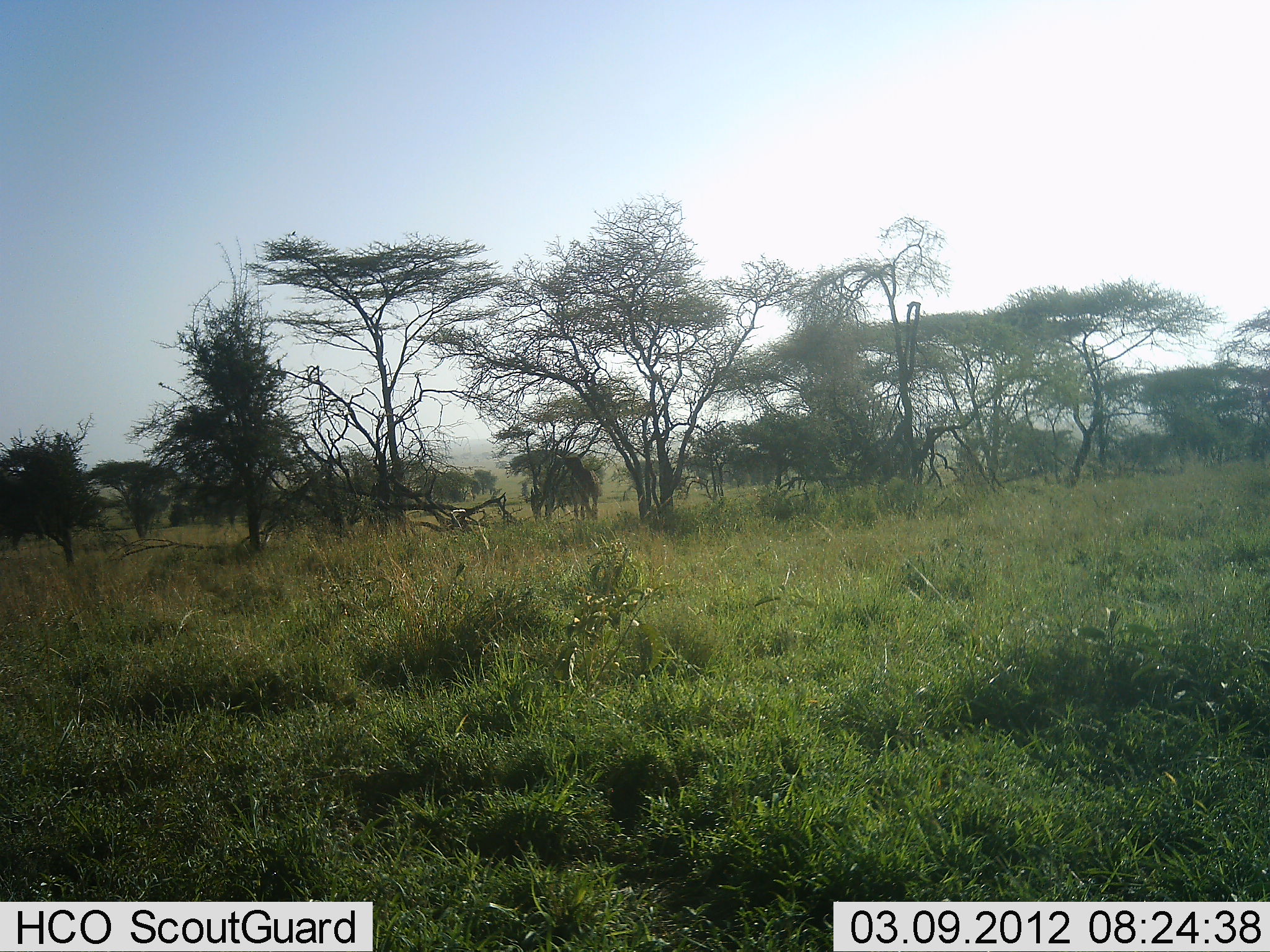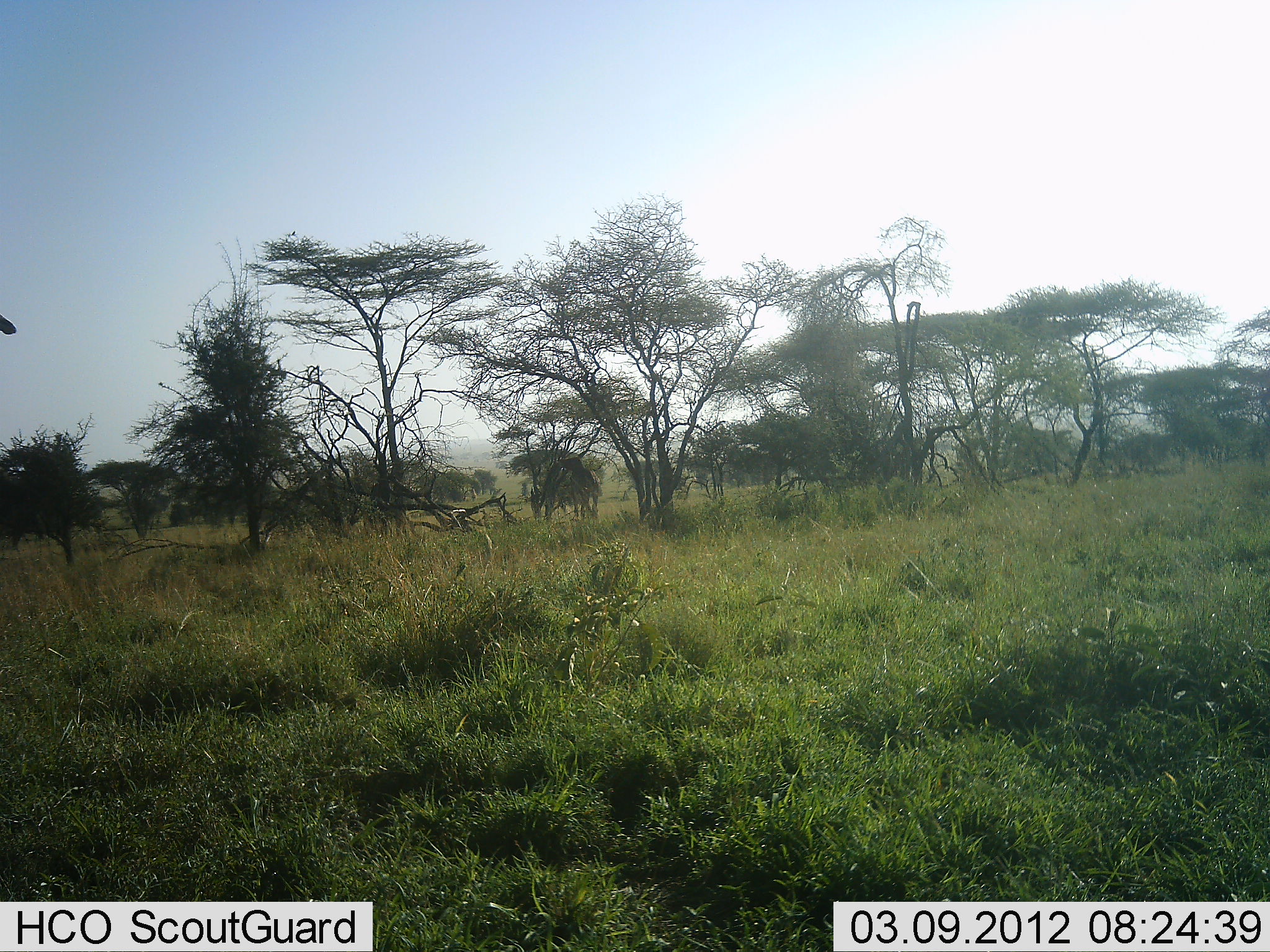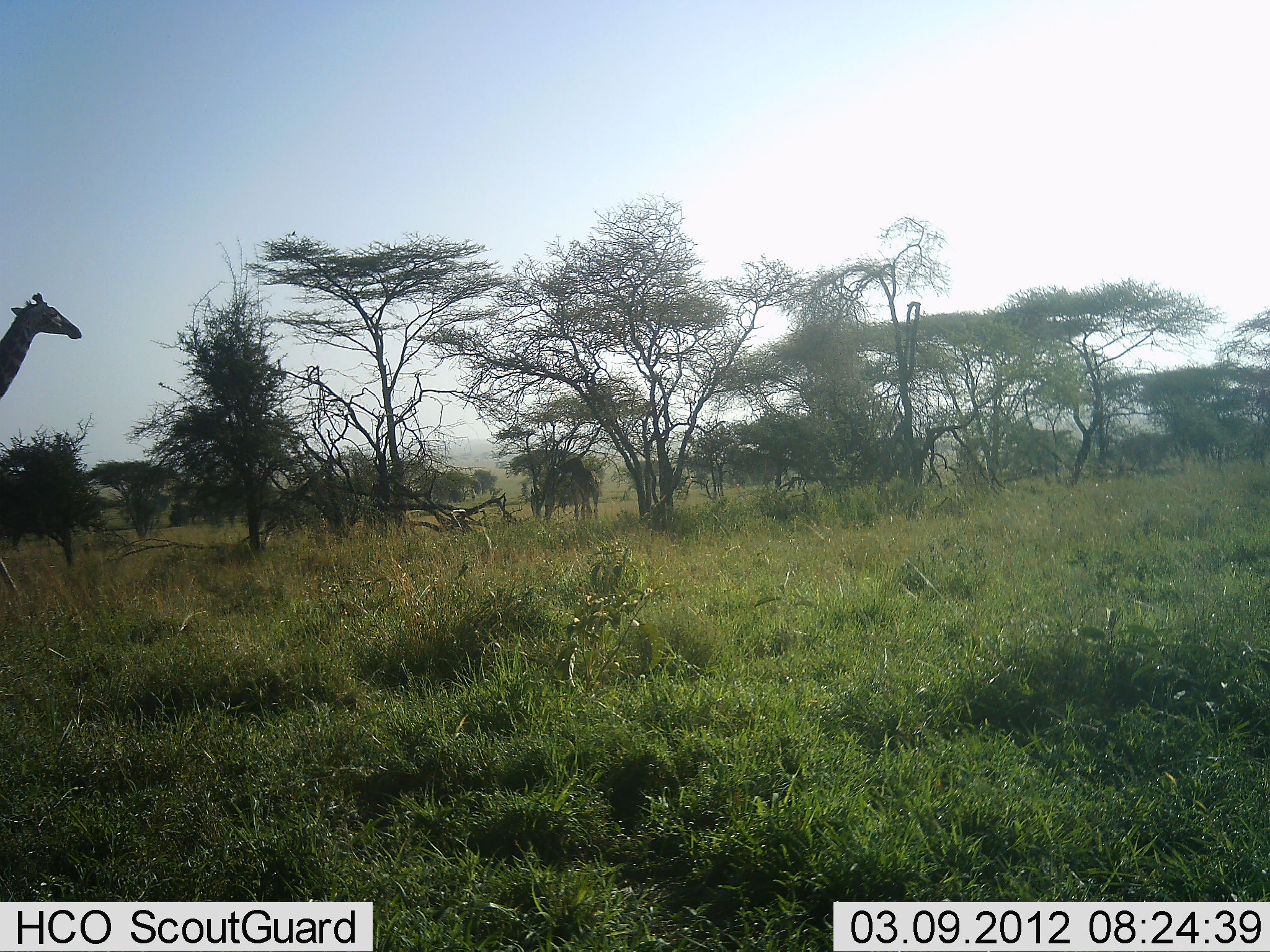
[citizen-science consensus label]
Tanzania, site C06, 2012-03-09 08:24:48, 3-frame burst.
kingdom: Animalia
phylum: Chordata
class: Mammalia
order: Artiodactyla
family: Giraffidae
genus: Giraffa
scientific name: Giraffa camelopardalis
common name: giraffe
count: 1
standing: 12%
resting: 0%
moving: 94%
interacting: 0%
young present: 0%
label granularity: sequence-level